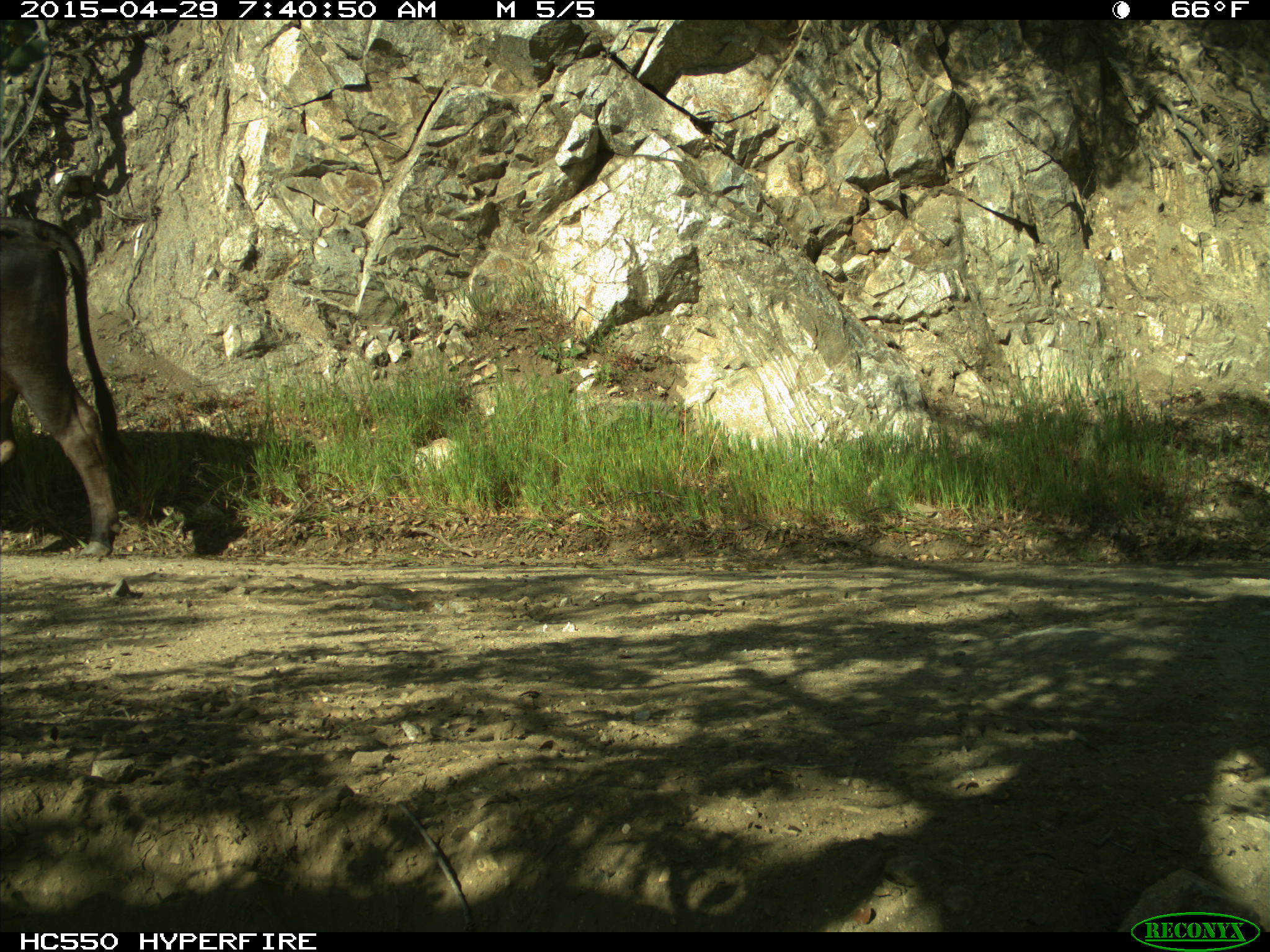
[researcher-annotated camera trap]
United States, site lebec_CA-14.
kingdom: Animalia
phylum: Chordata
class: Mammalia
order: Artiodactyla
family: Bovidae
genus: Bos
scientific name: Bos taurus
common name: domestic cow